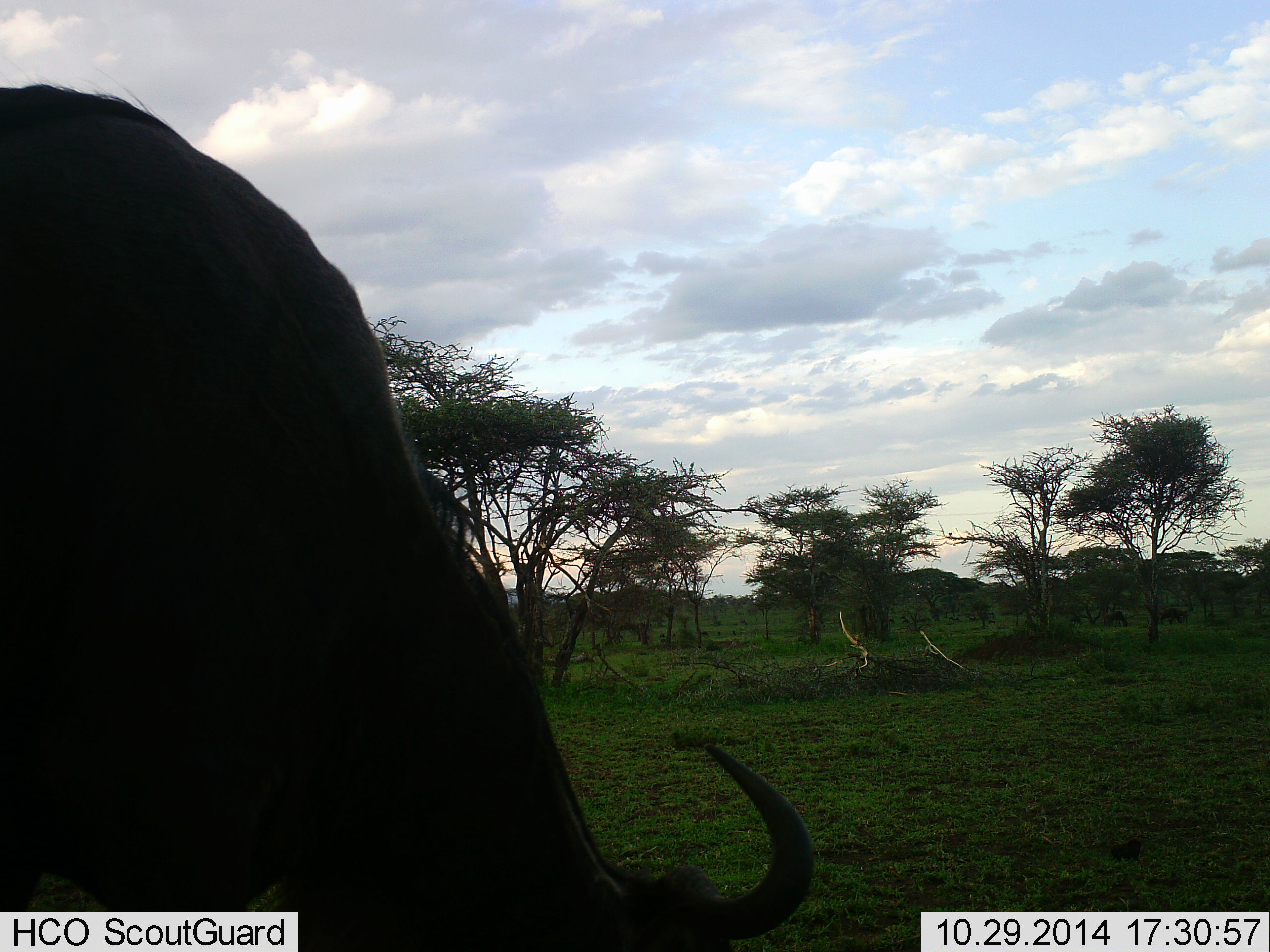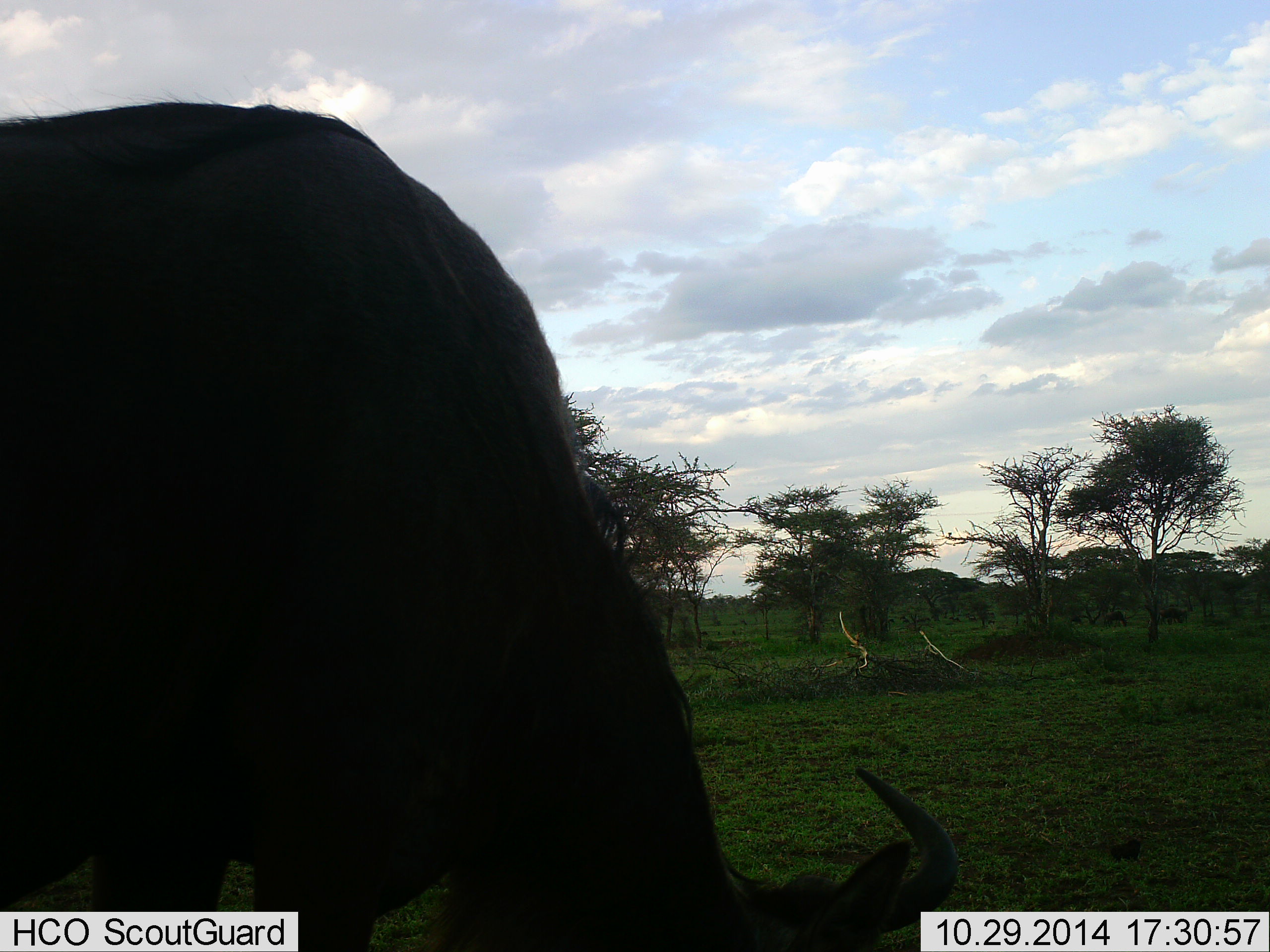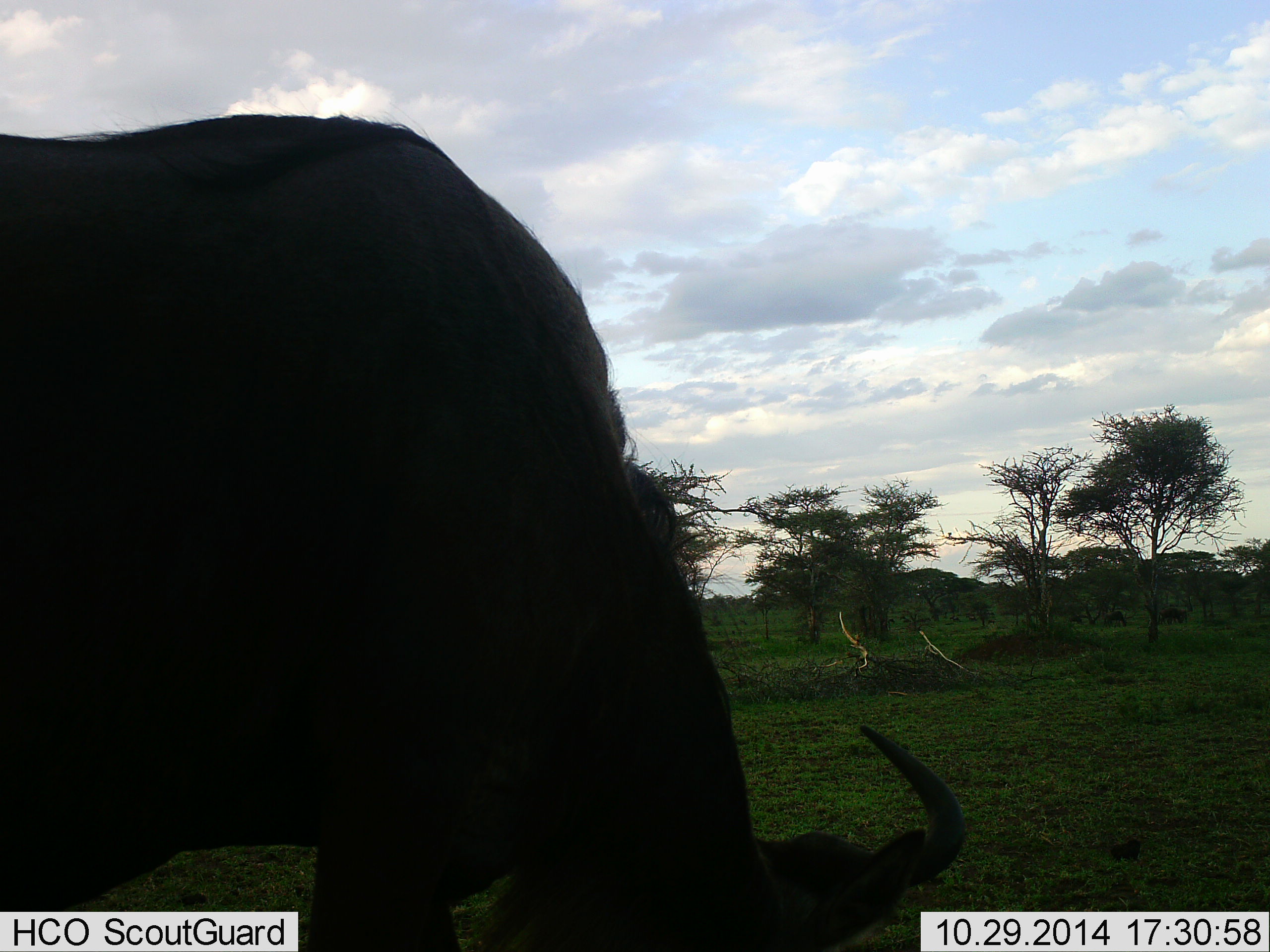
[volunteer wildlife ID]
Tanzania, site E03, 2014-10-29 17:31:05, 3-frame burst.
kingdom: Animalia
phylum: Chordata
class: Mammalia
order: Artiodactyla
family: Bovidae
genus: Connochaetes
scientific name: Connochaetes taurinus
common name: blue wildebeest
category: wildebeest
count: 1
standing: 20%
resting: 0%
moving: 30%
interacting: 0%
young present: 0%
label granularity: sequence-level